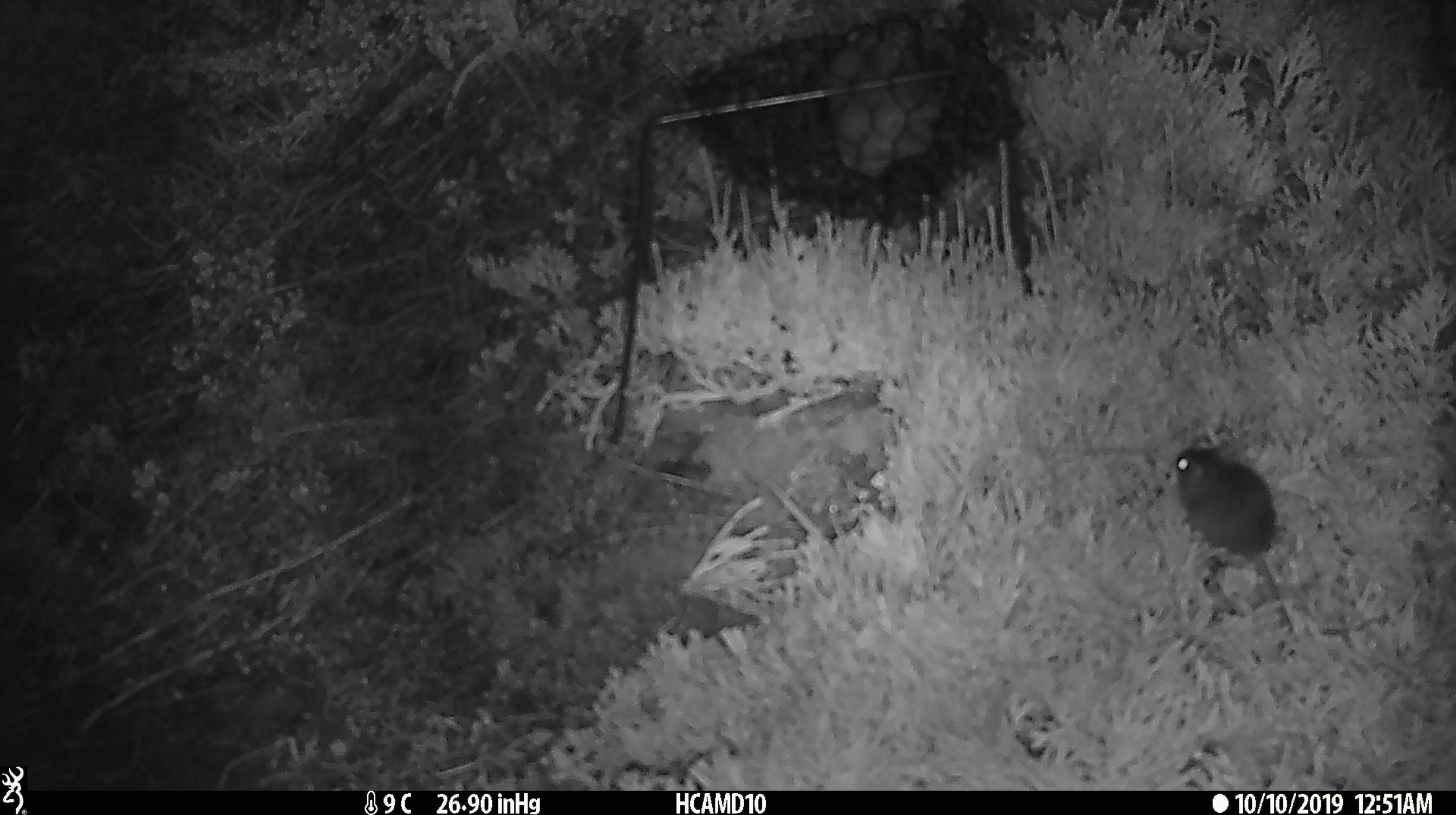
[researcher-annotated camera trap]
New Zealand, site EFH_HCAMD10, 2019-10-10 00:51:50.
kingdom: Animalia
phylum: Chordata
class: Mammalia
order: Rodentia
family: Muridae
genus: Mus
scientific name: Mus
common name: mouse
Mouse (Mus).